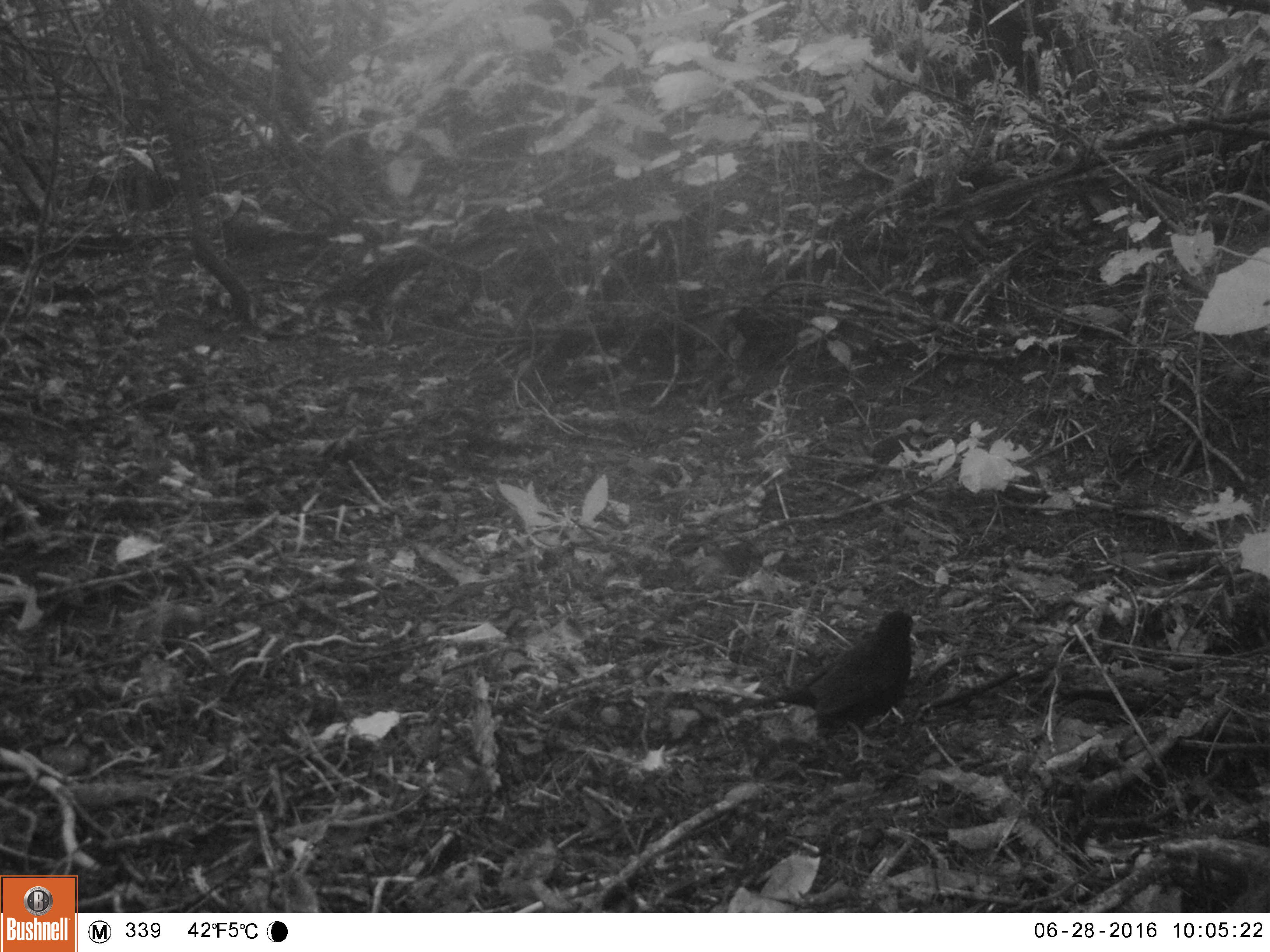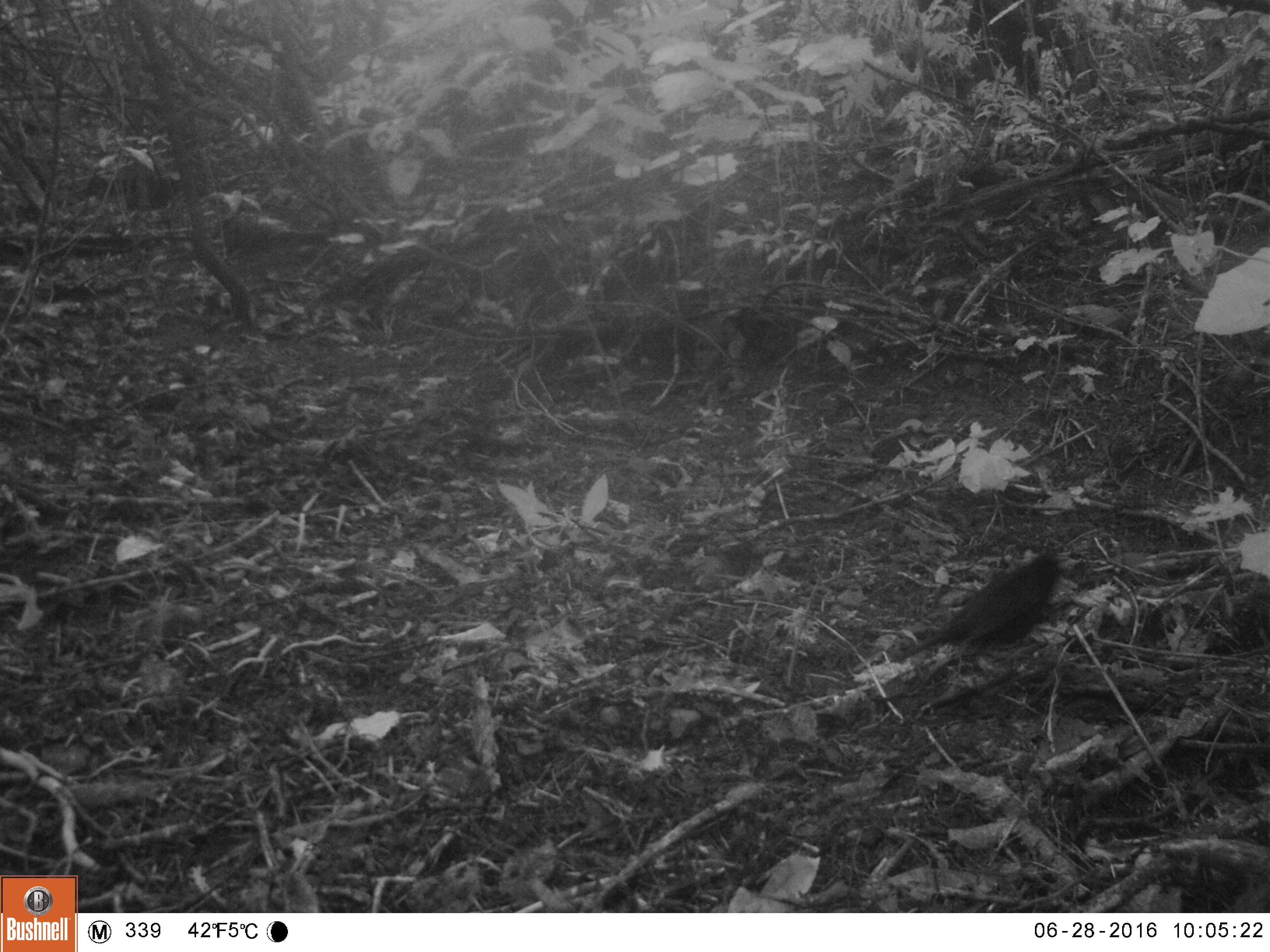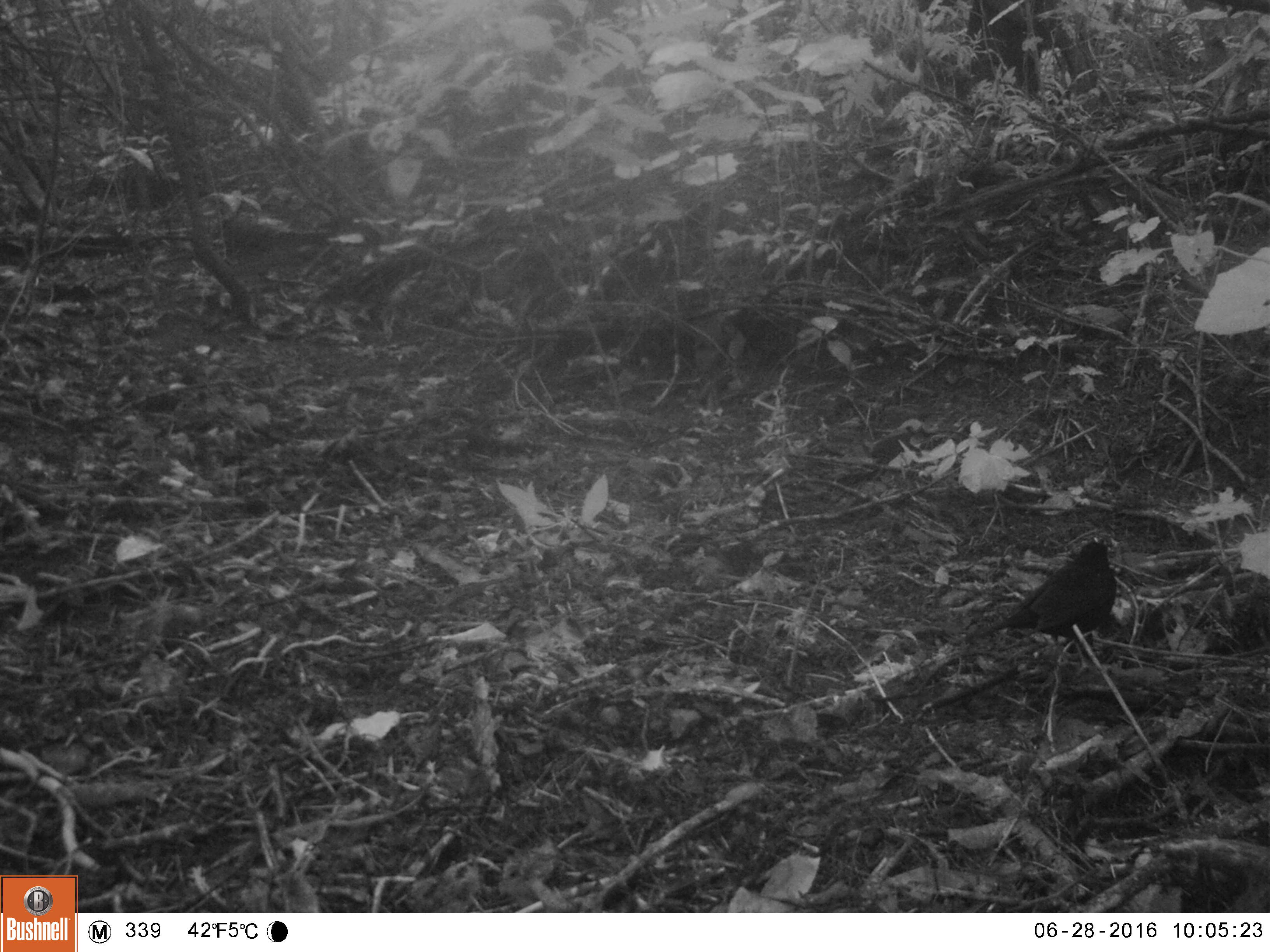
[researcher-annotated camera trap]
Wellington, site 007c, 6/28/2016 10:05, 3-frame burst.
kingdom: Animalia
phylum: Chordata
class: Aves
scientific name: Aves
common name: bird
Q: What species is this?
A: Bird (Aves).